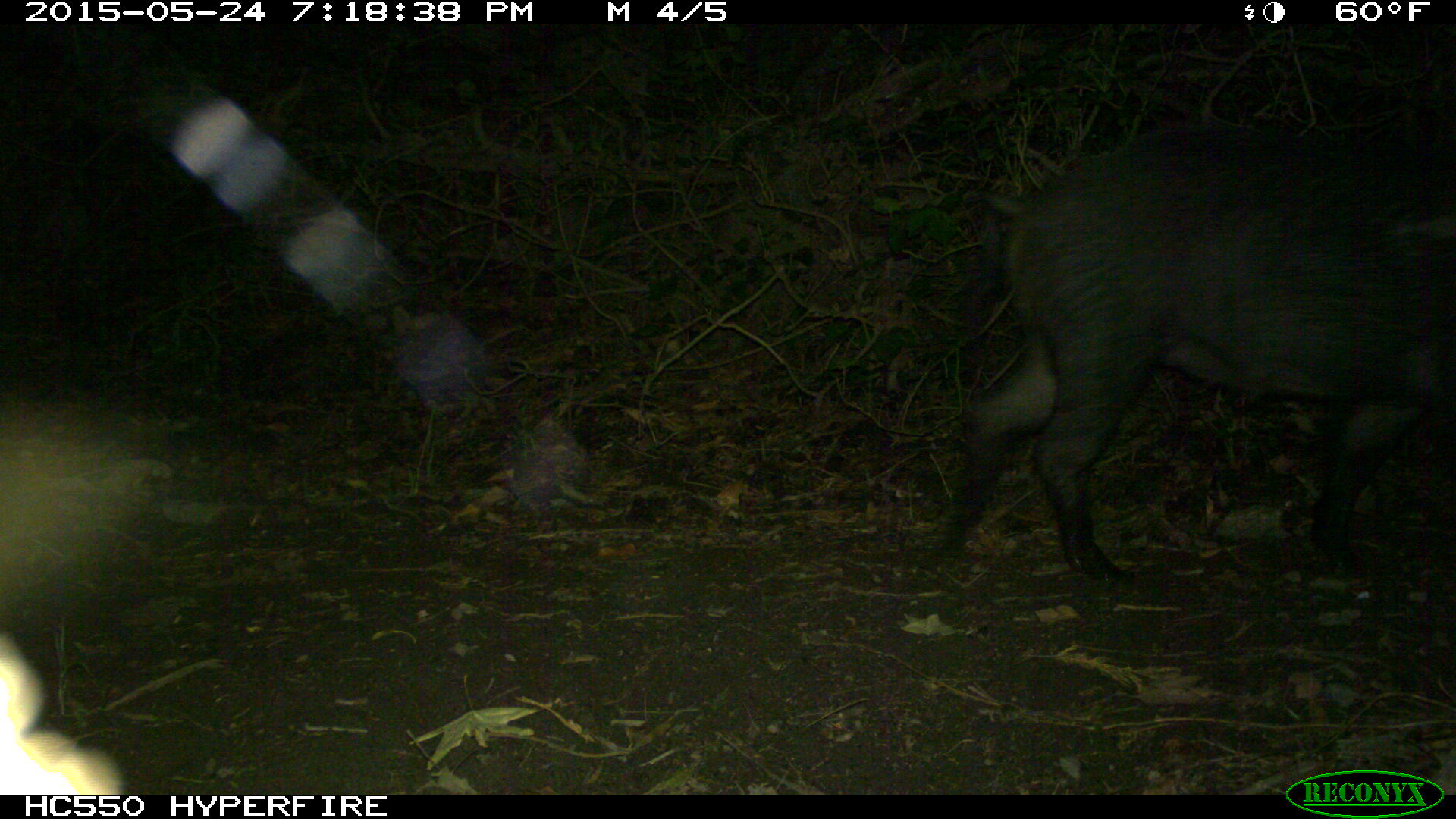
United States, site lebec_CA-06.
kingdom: Animalia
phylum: Chordata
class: Mammalia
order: Artiodactyla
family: Suidae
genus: Sus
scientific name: Sus scrofa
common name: wild boar